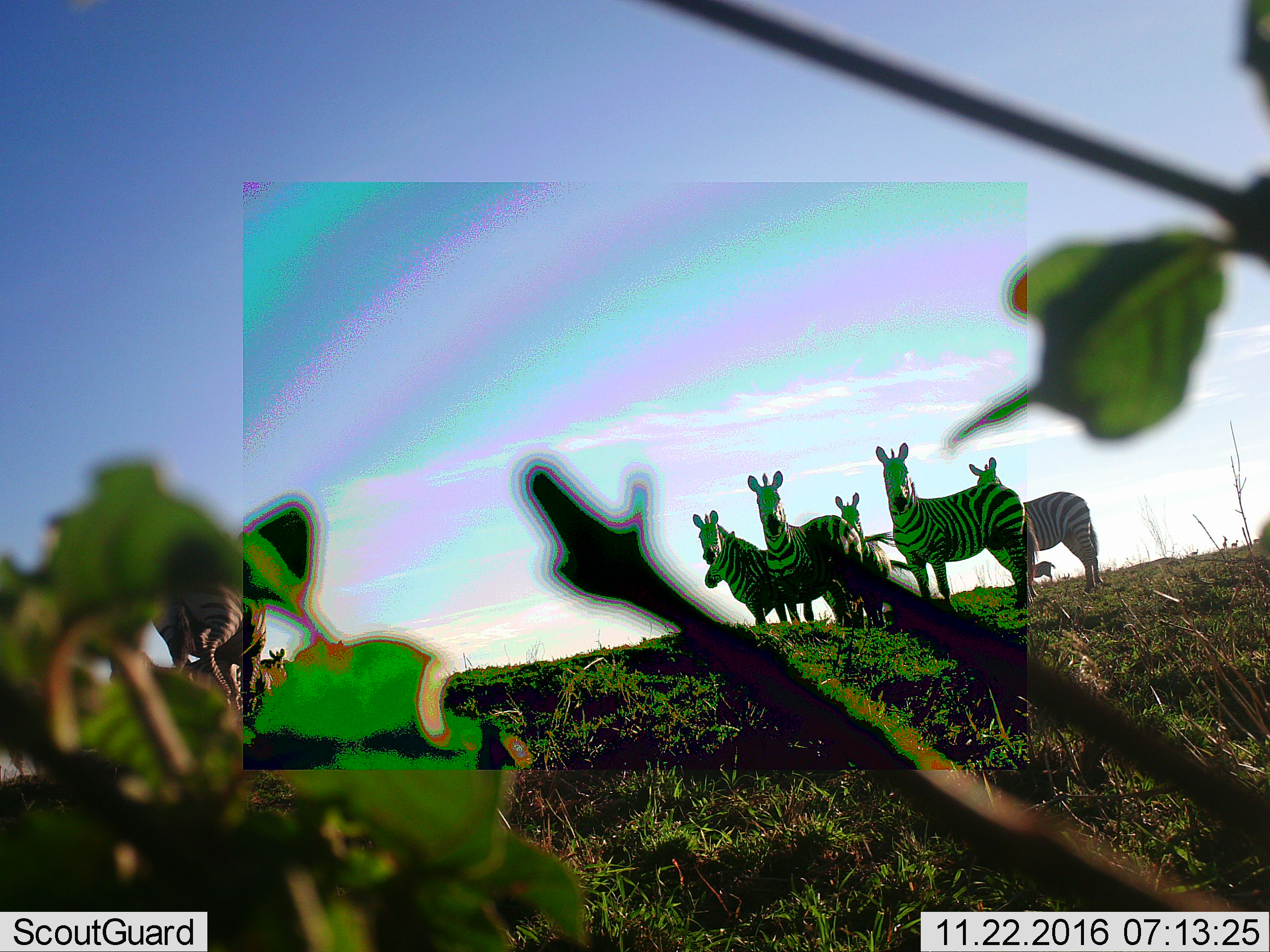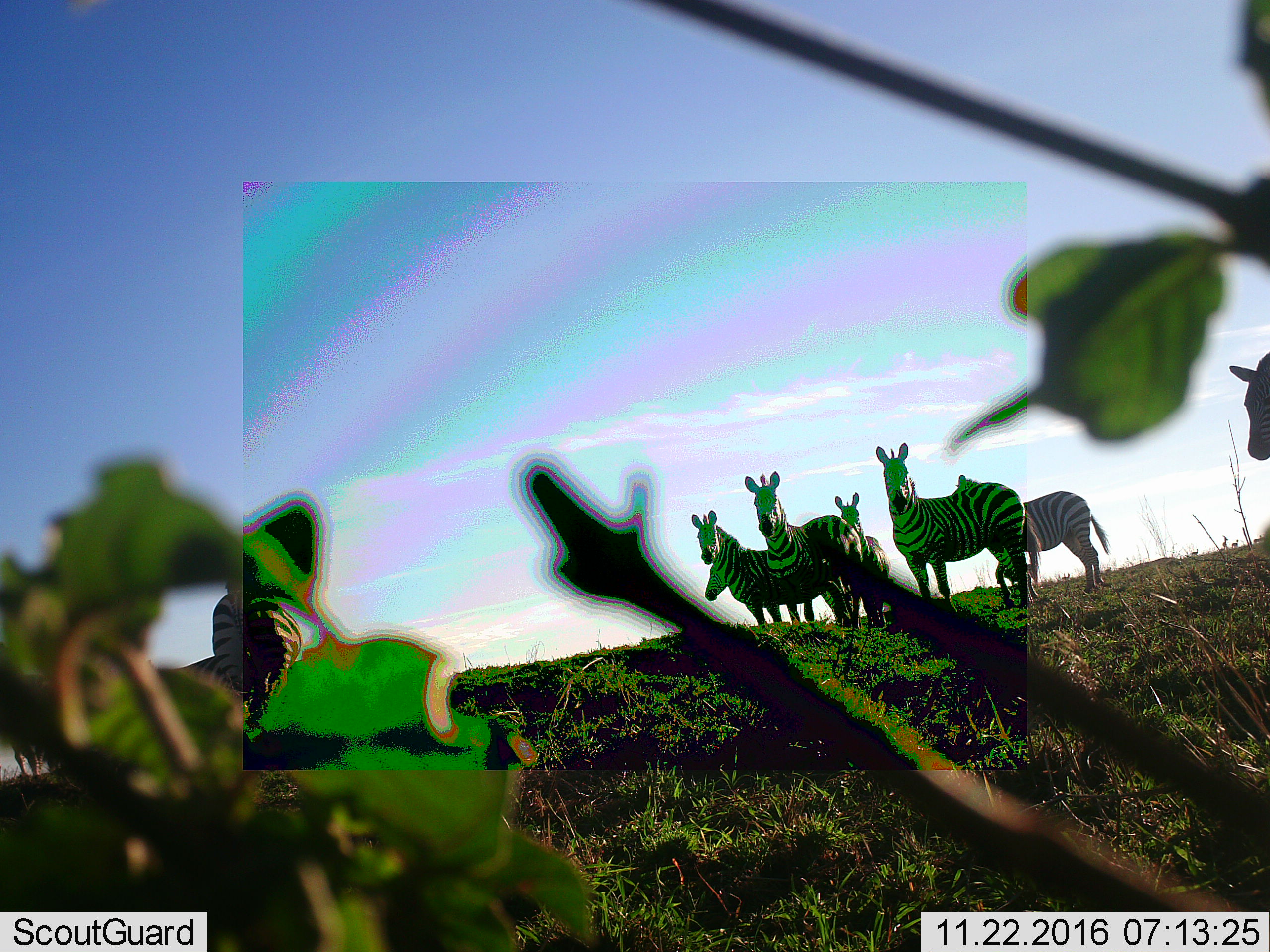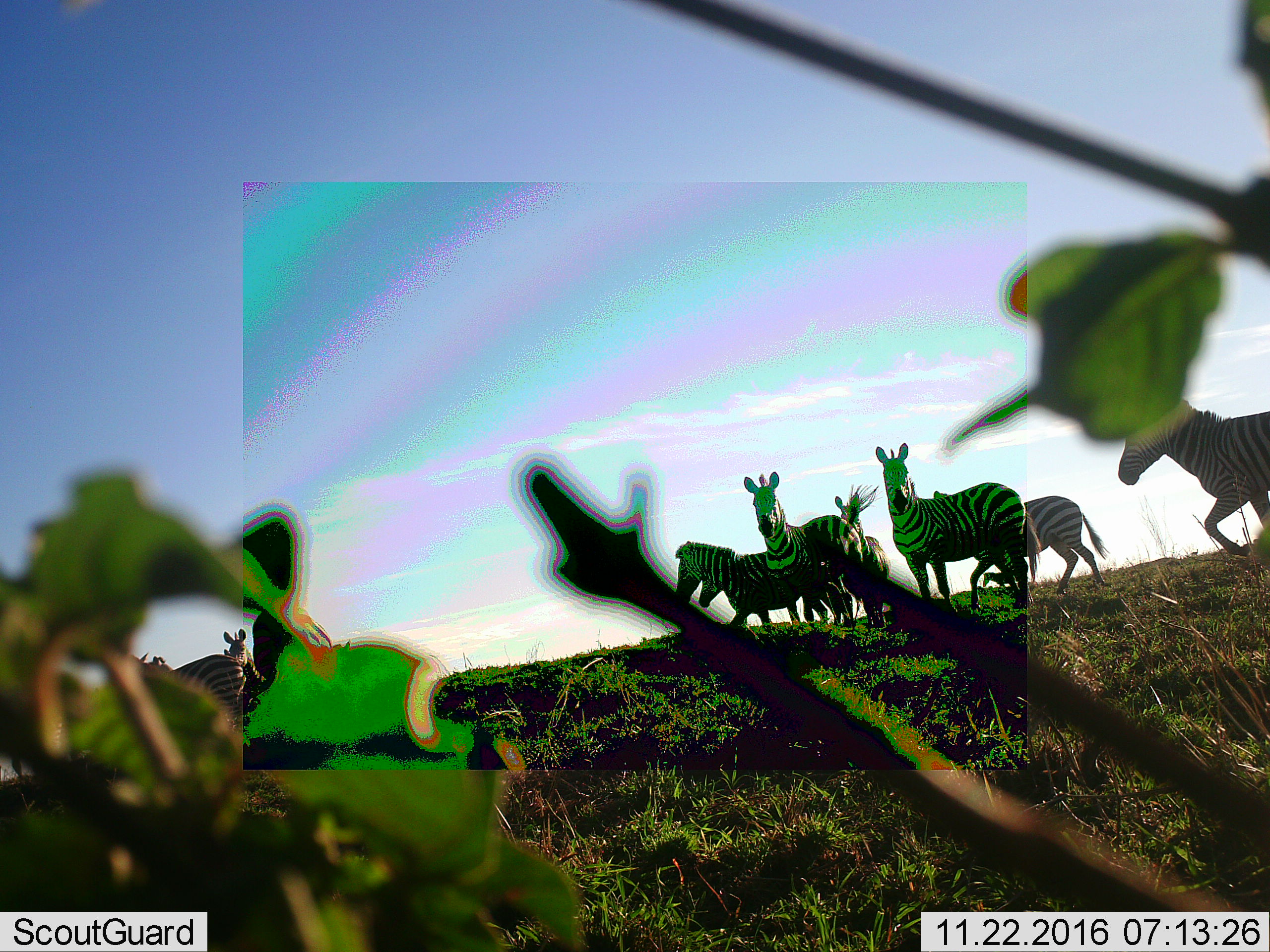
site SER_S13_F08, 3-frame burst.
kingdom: Animalia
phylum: Chordata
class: Mammalia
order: Perissodactyla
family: Equidae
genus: Equus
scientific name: Equus quagga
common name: plains zebra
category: zebraplains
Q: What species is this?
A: Zebraplains (plains zebra) (Equus quagga).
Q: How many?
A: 9.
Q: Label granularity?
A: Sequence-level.